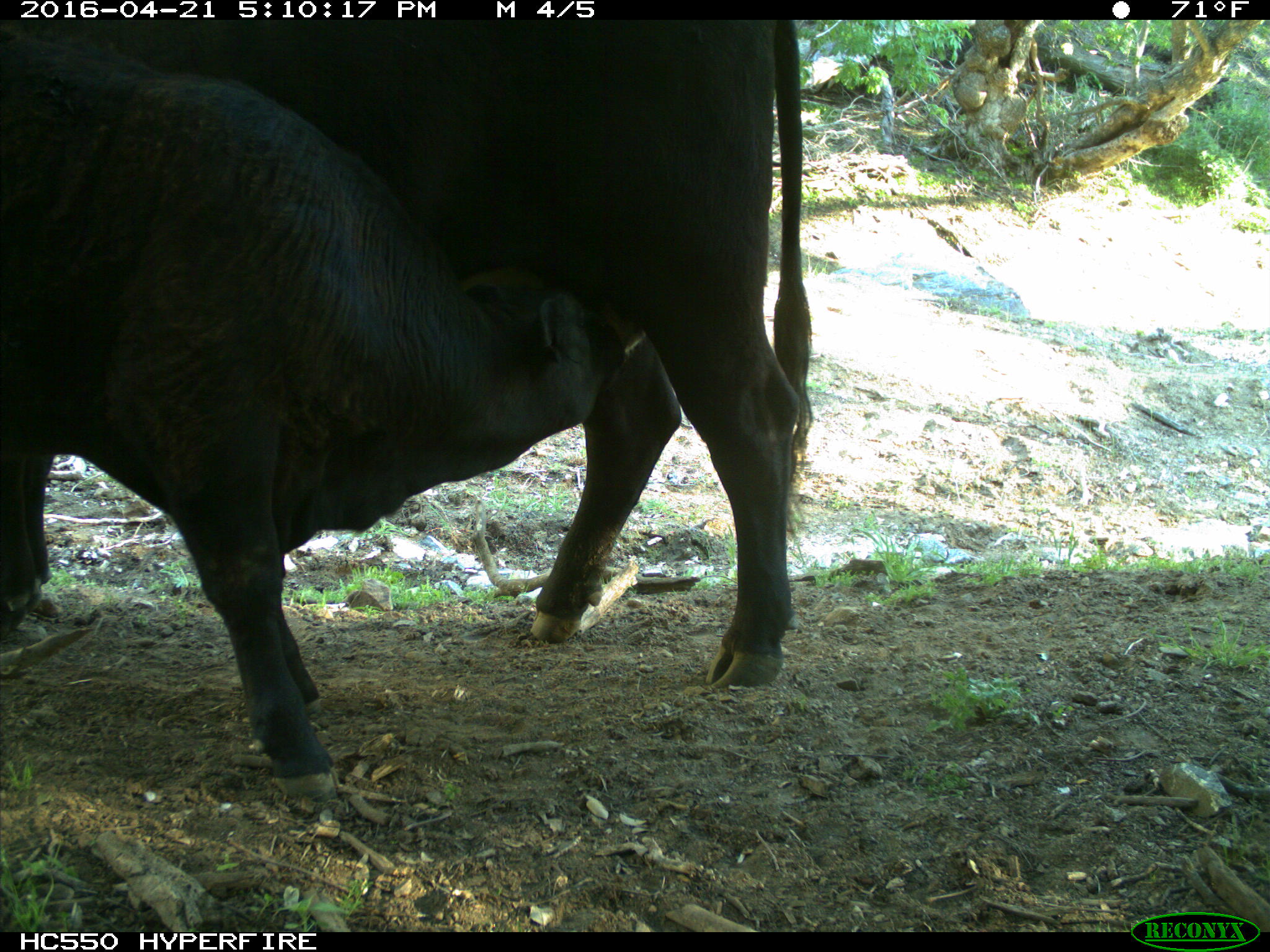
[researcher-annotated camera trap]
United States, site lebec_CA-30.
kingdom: Animalia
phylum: Chordata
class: Mammalia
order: Artiodactyla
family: Bovidae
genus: Bos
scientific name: Bos taurus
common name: domestic cow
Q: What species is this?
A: Bos taurus (domestic cow).